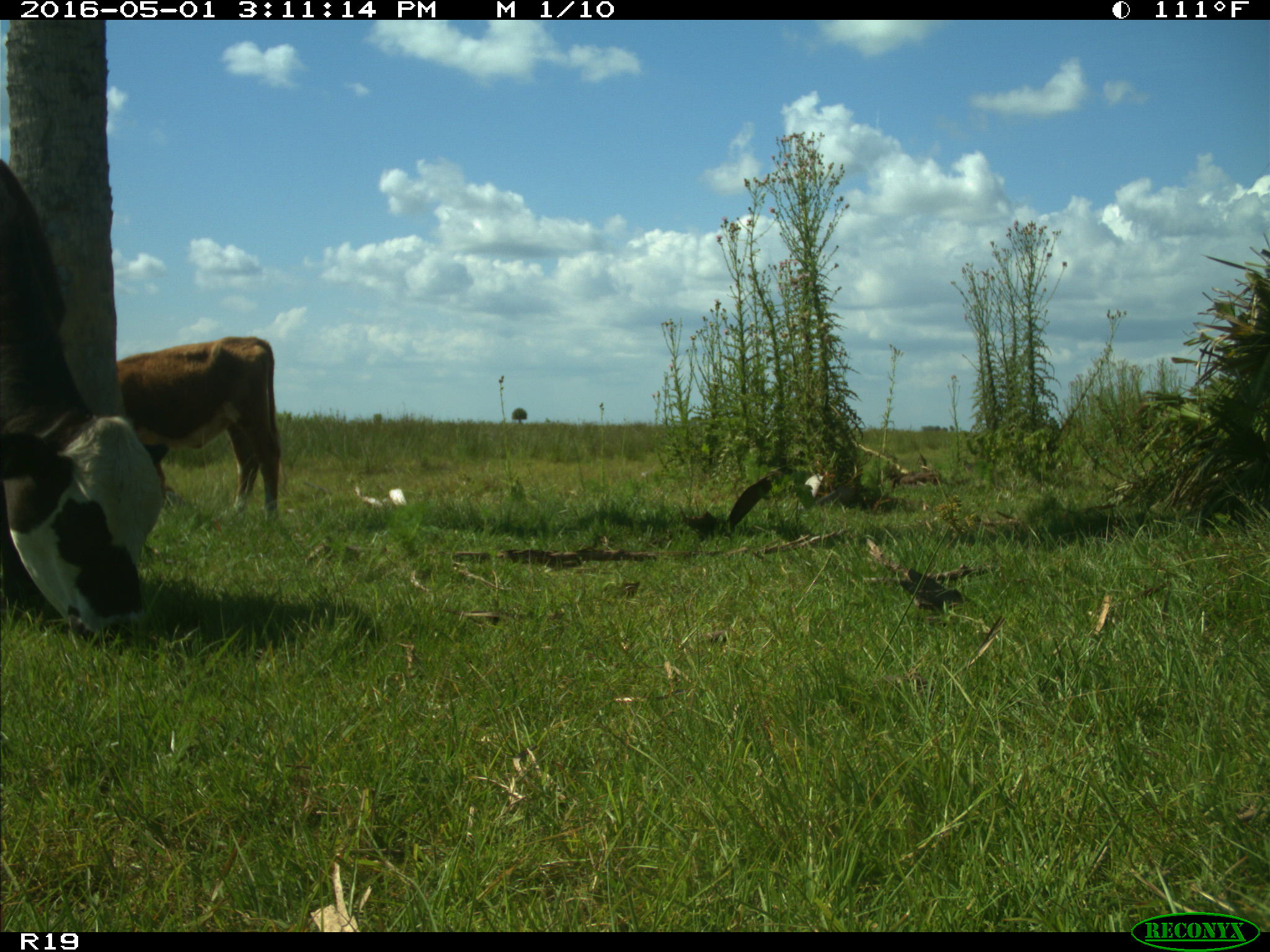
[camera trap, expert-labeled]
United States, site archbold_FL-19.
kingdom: Animalia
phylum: Chordata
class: Mammalia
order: Artiodactyla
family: Bovidae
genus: Bos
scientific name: Bos taurus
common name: domestic cow